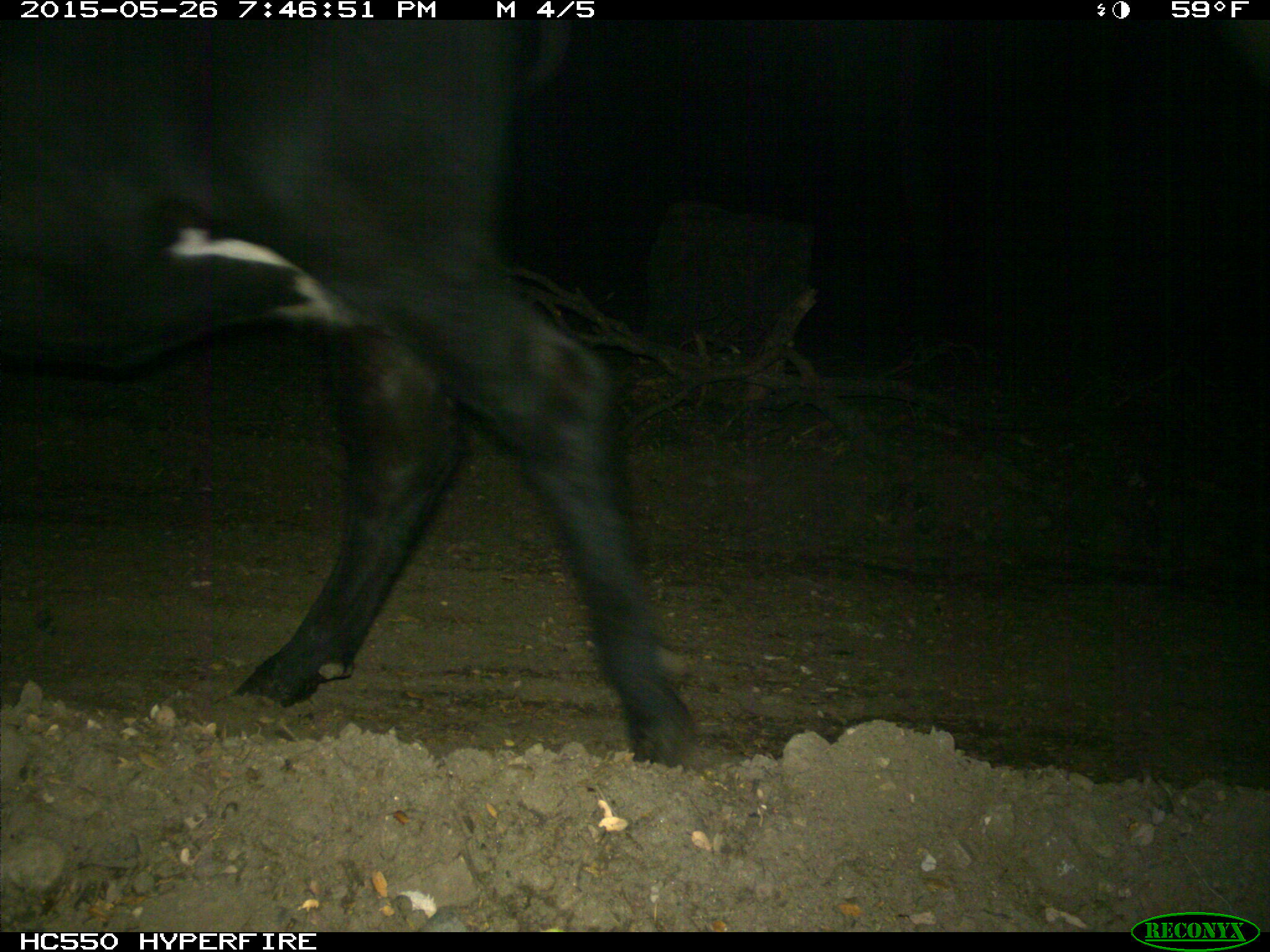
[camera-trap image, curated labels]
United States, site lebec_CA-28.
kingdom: Animalia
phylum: Chordata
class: Mammalia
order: Artiodactyla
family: Bovidae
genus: Bos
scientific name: Bos taurus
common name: domestic cow